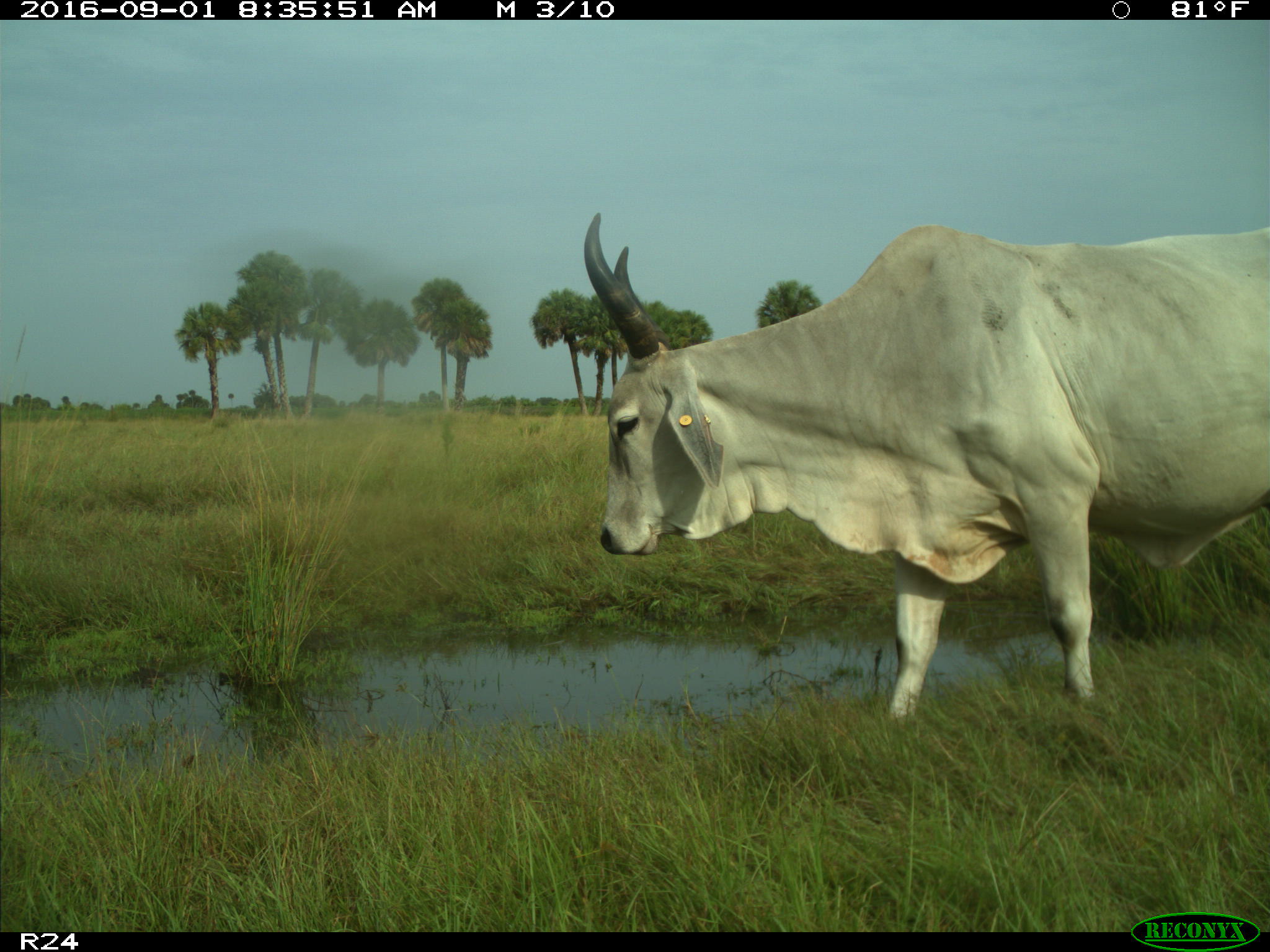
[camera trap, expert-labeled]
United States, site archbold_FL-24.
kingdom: Animalia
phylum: Chordata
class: Mammalia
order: Artiodactyla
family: Bovidae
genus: Bos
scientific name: Bos taurus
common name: domestic cow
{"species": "Bos taurus (domestic cow)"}